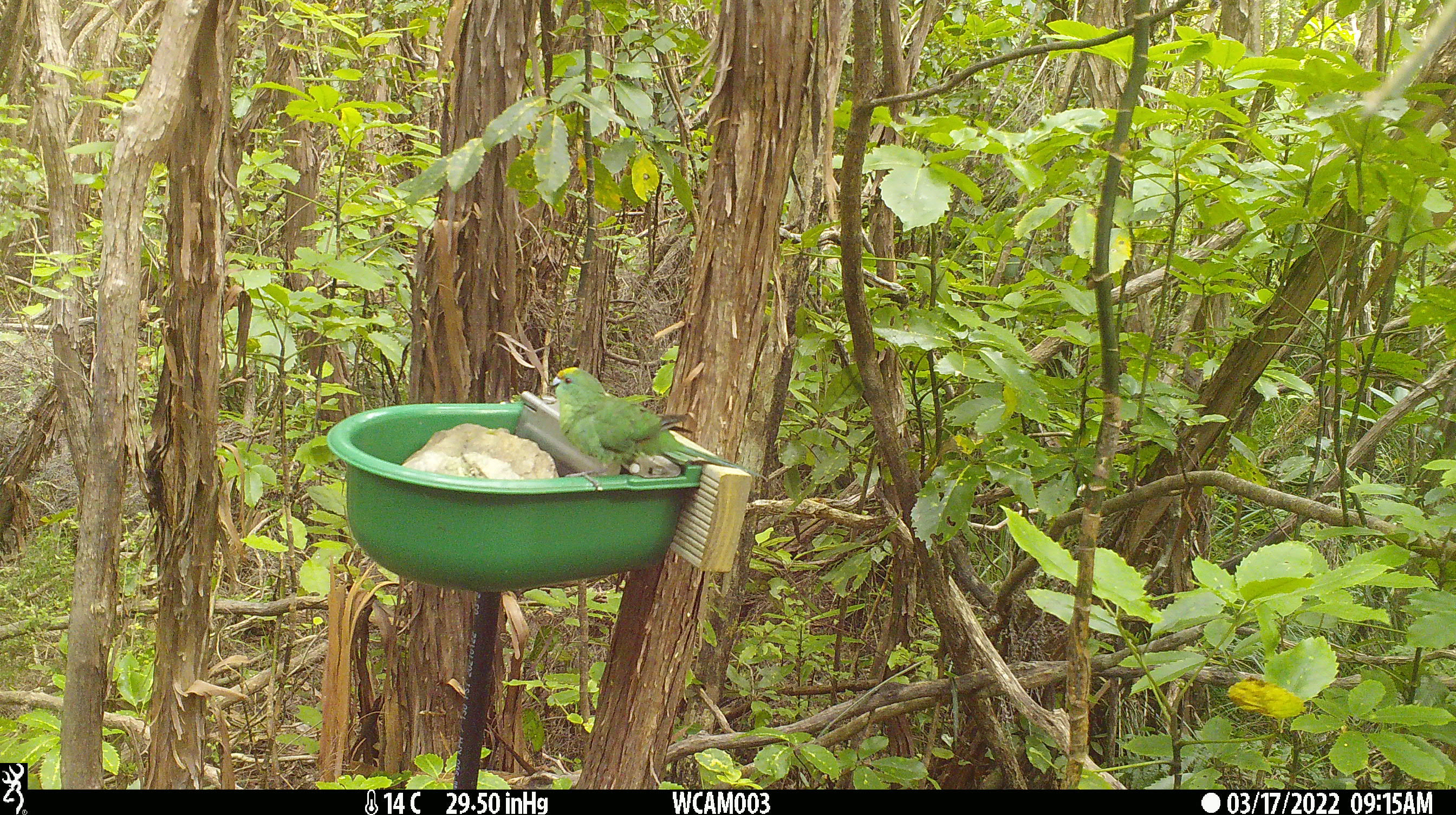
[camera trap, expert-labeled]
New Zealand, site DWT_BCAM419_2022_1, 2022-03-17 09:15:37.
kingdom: Animalia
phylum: Chordata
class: Aves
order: Psittaciformes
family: Psittaculidae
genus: Cyanoramphus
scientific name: Cyanoramphus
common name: parakeet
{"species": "parakeet (Cyanoramphus)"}